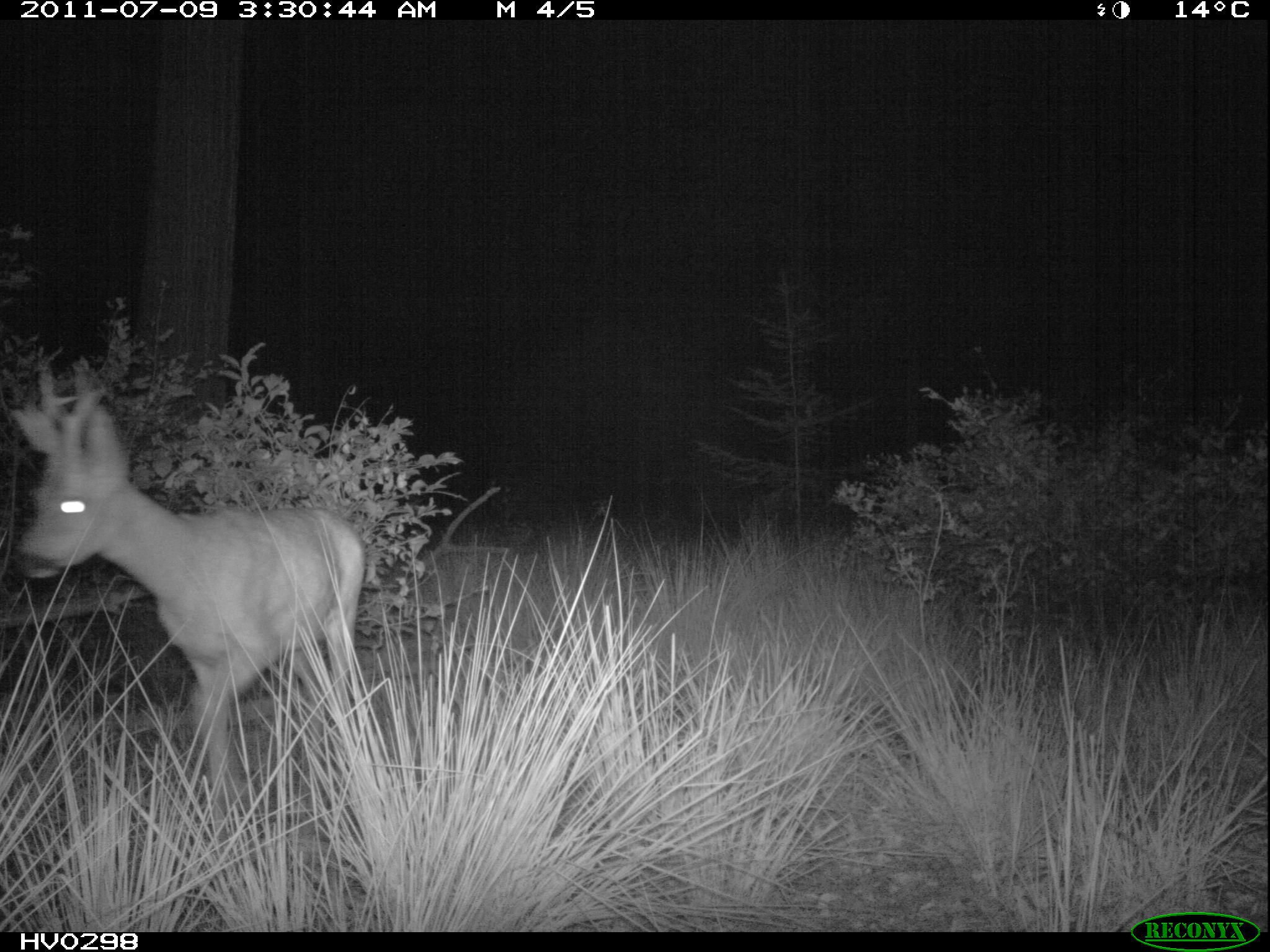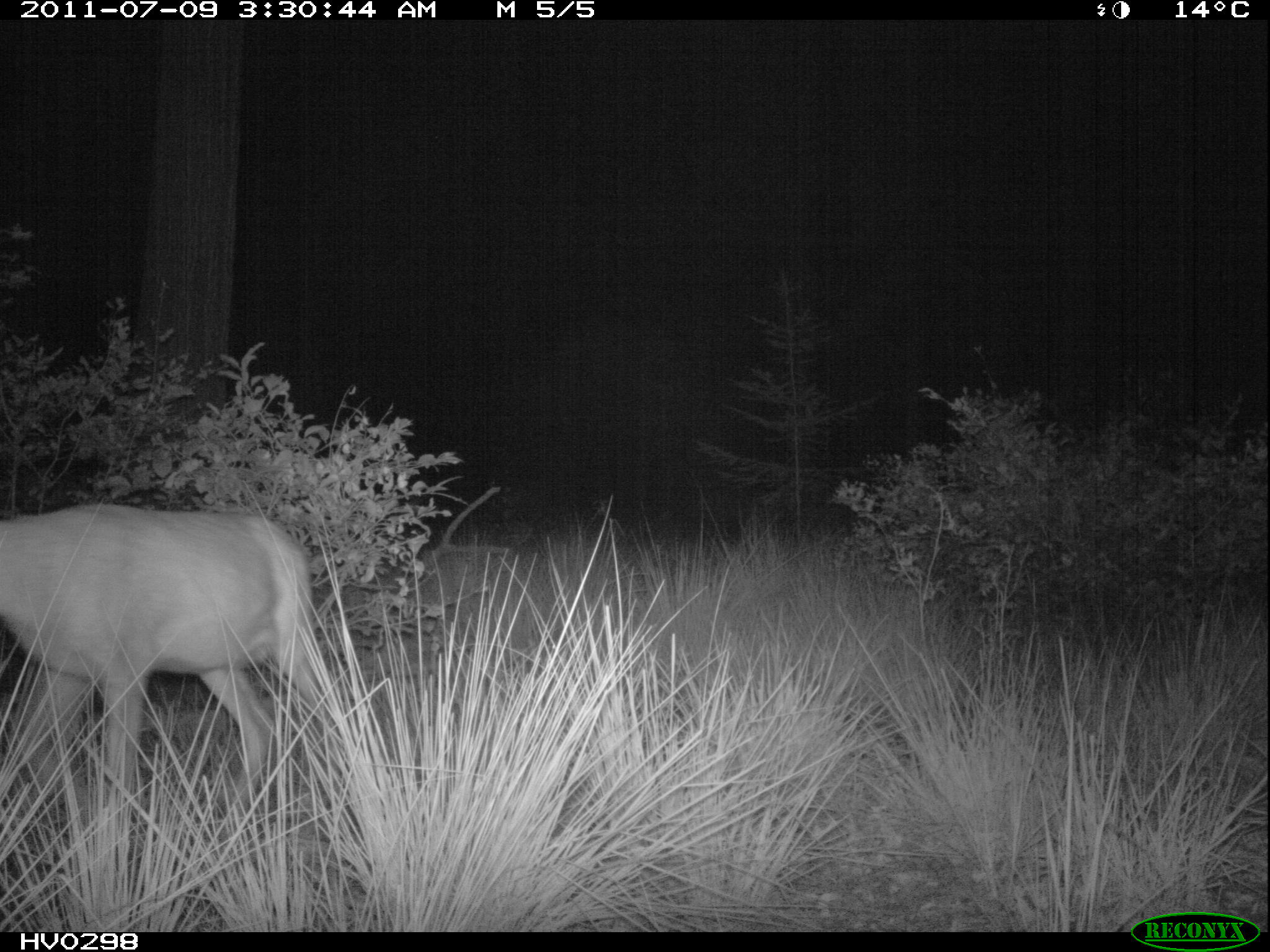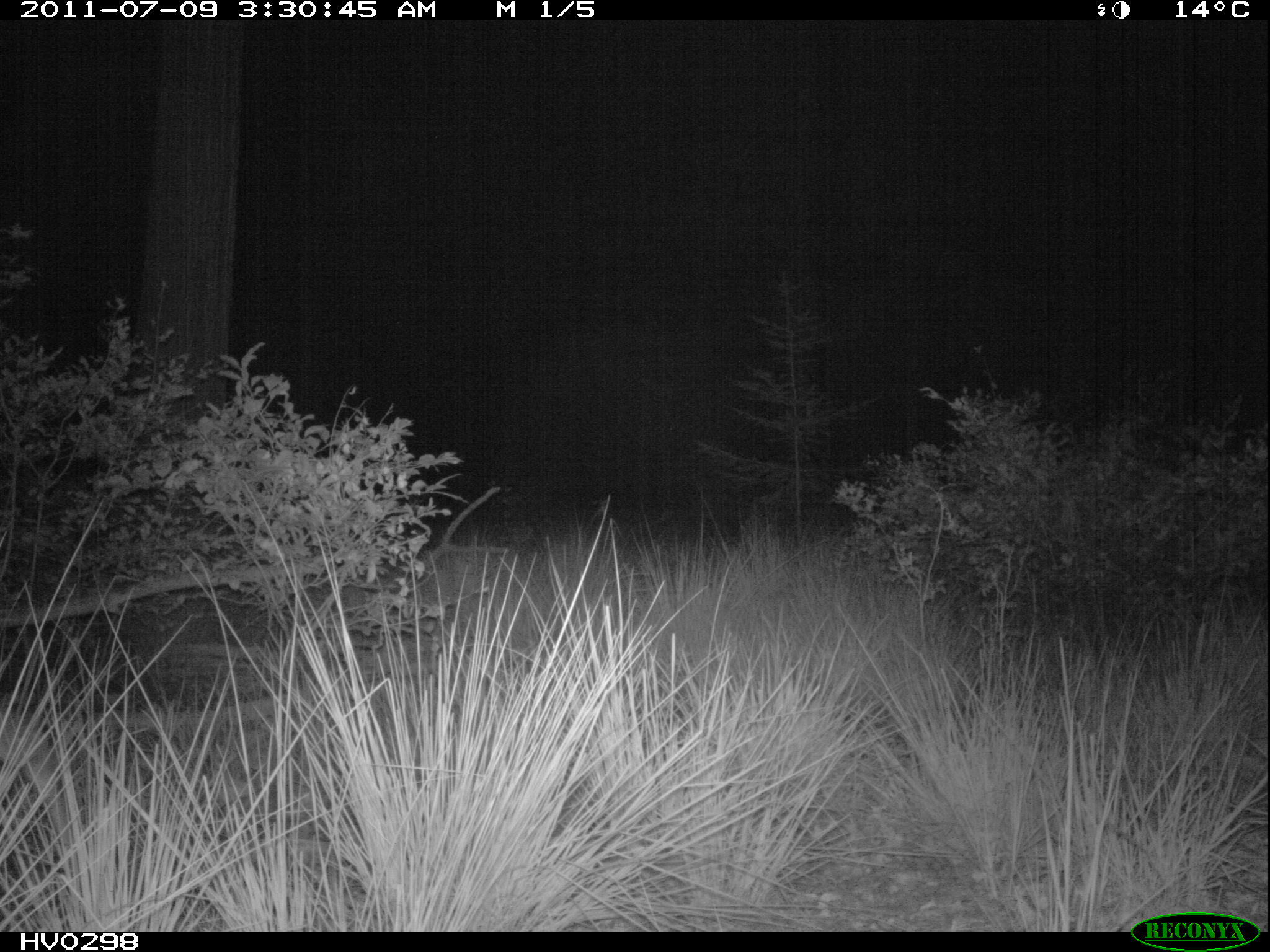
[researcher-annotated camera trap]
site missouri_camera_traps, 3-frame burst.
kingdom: Animalia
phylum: Chordata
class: Mammalia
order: Artiodactyla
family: Cervidae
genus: Capreolus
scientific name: Capreolus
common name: roe deer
Roe deer (Capreolus). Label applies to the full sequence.